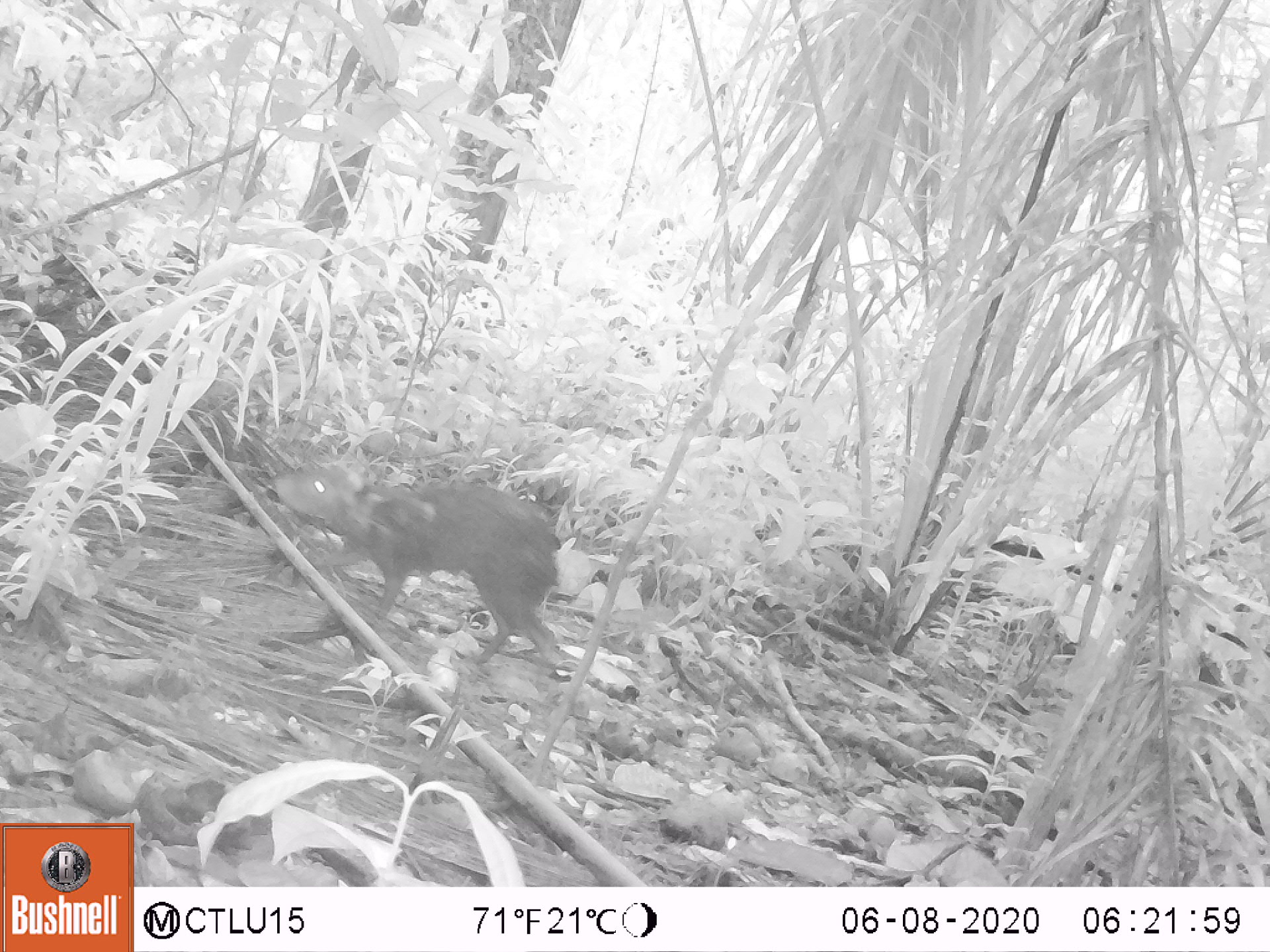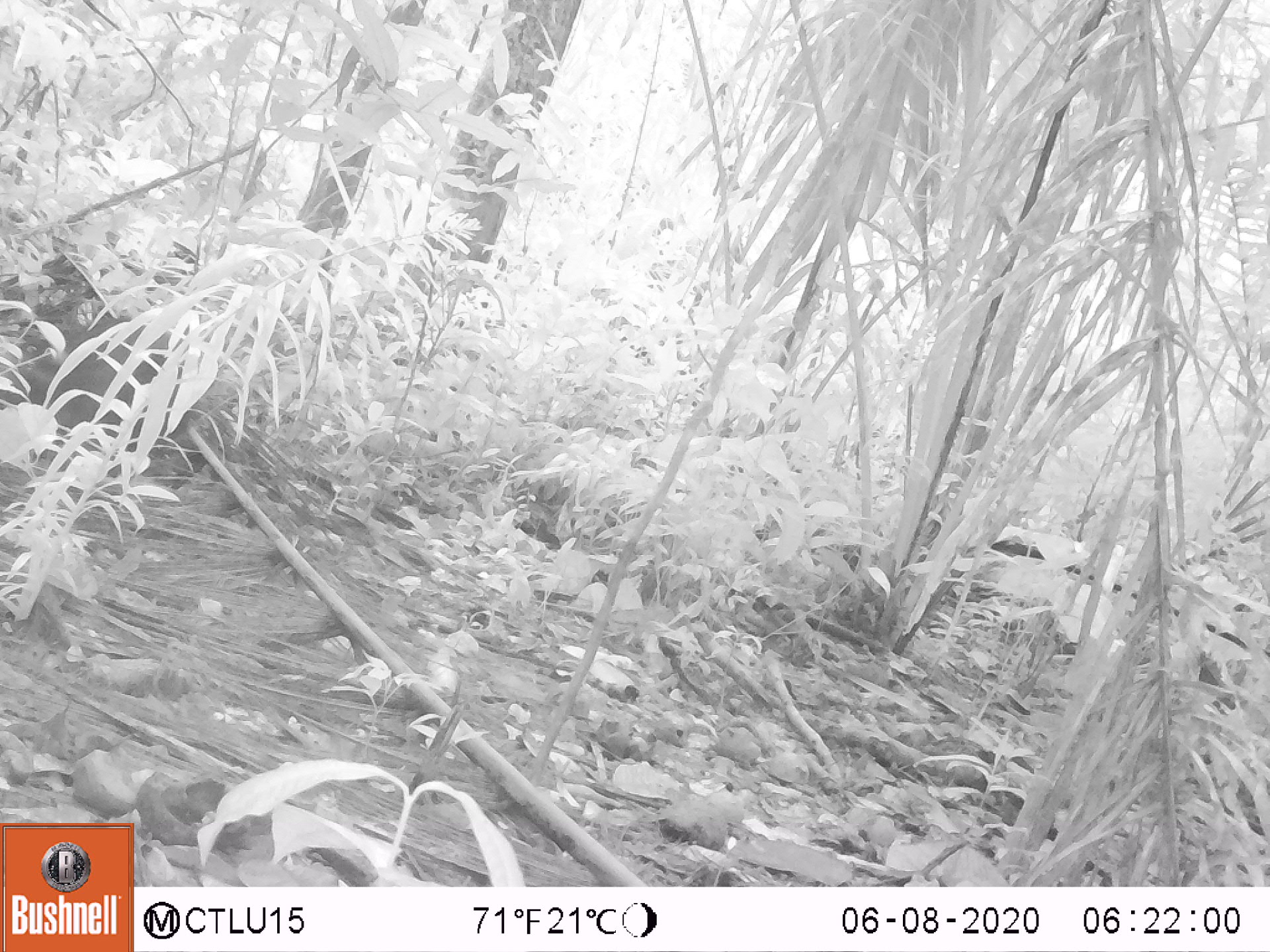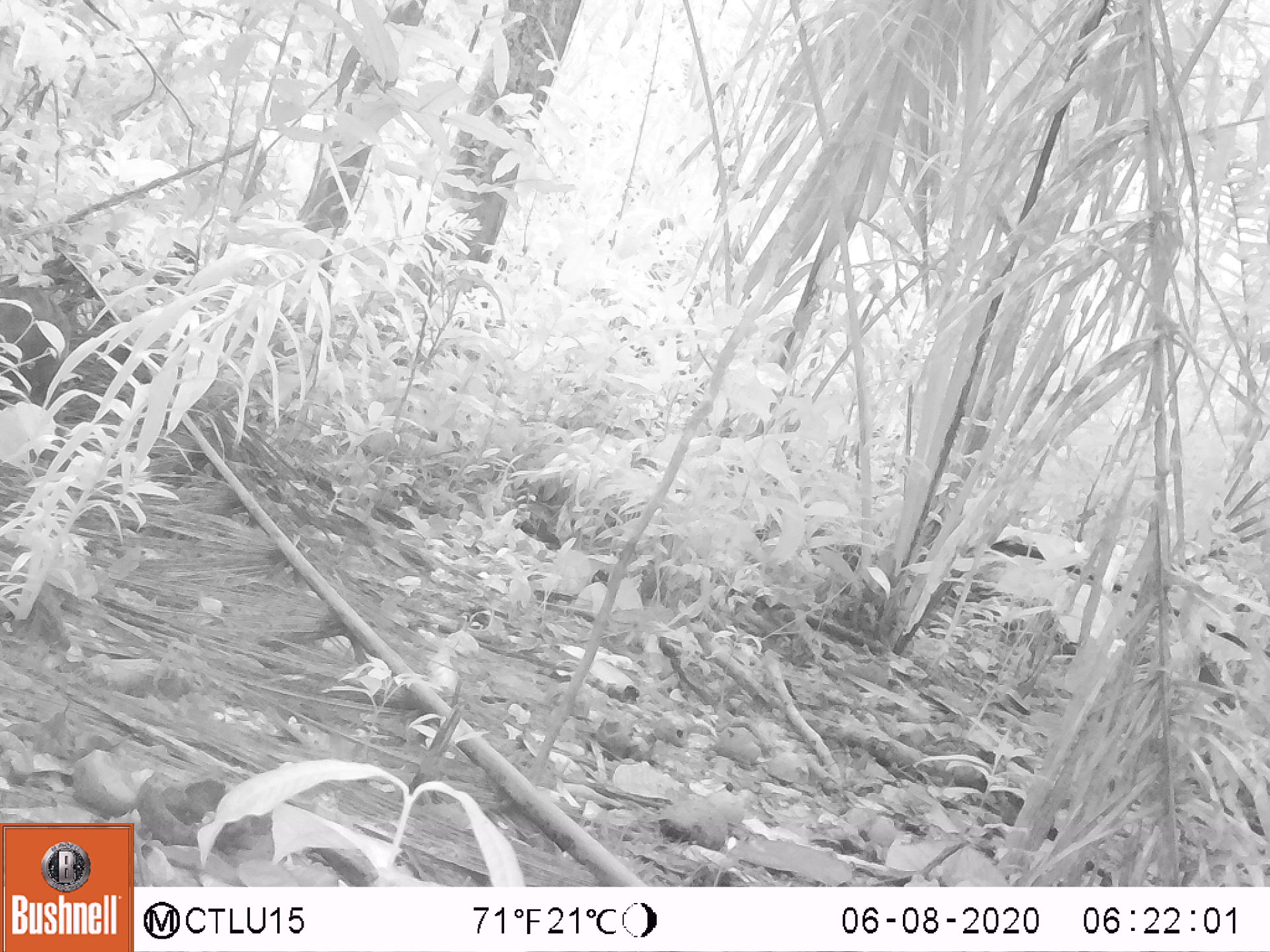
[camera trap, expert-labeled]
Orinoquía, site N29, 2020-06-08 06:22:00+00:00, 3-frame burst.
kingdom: Animalia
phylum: Chordata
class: Mammalia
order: Rodentia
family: Dasyproctidae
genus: Dasyprocta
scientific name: Dasyprocta fuliginosa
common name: black agouti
Black agouti (Dasyprocta fuliginosa).